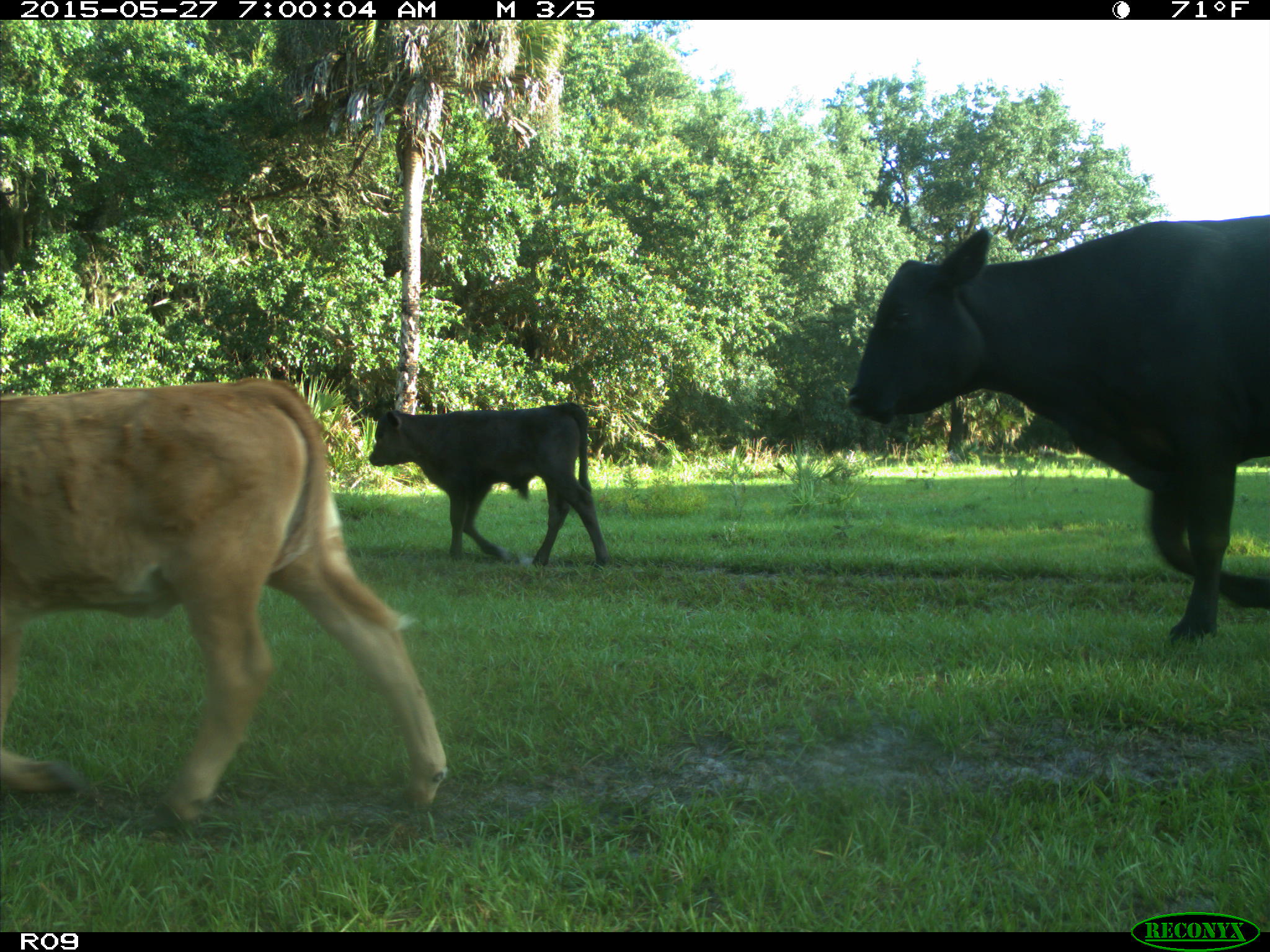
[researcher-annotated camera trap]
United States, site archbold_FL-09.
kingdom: Animalia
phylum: Chordata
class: Mammalia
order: Artiodactyla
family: Bovidae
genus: Bos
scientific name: Bos taurus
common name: domestic cow